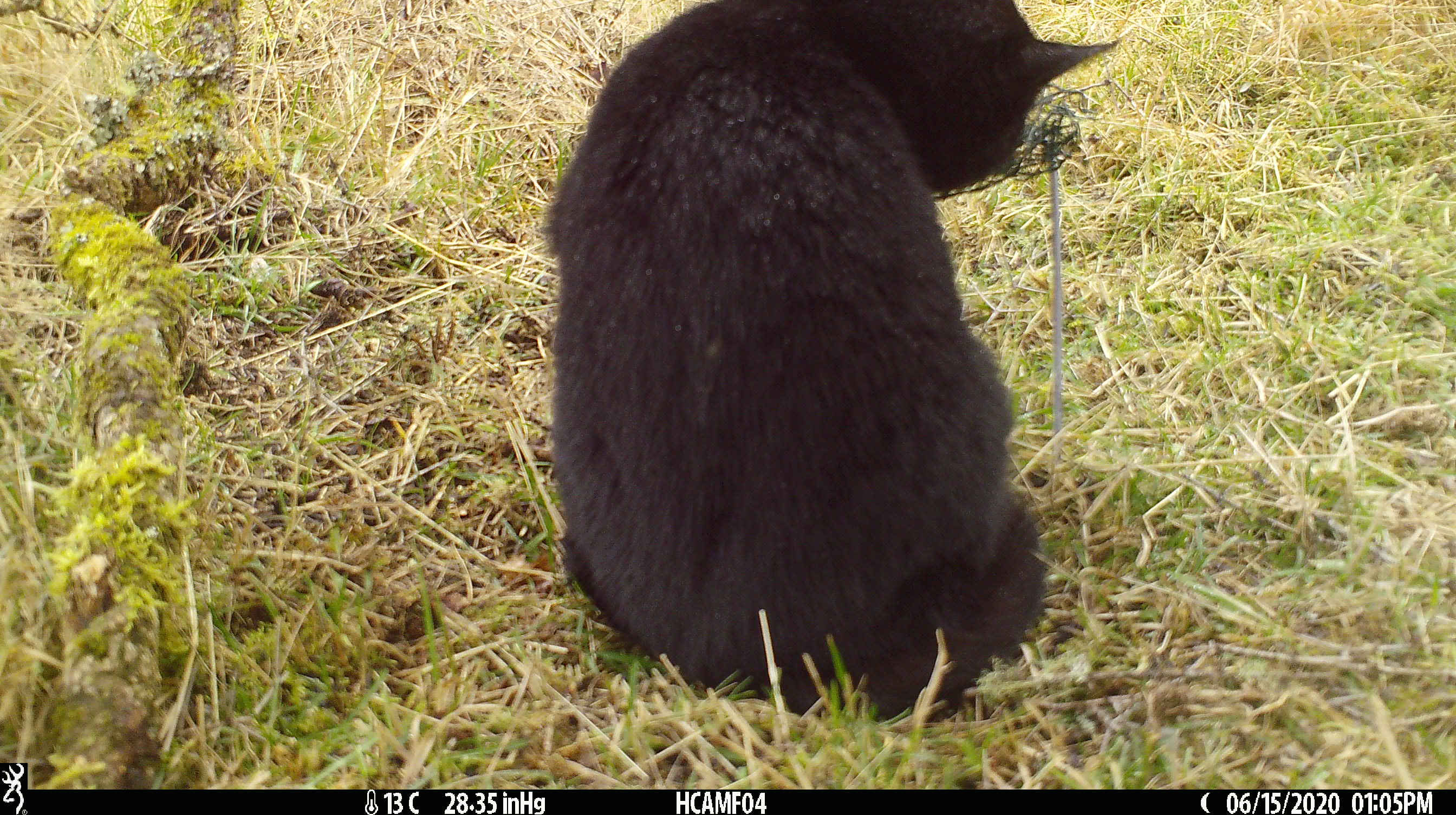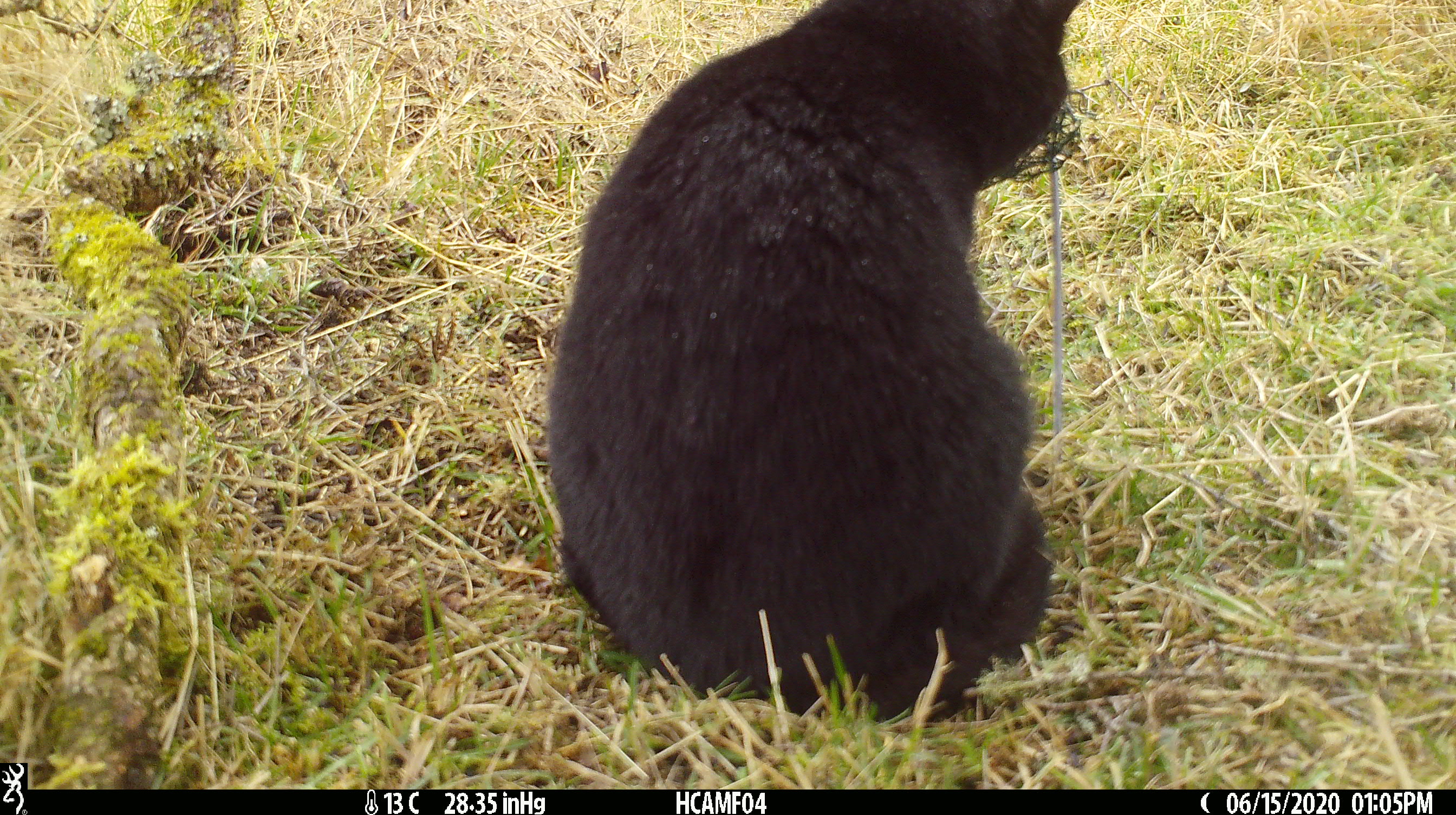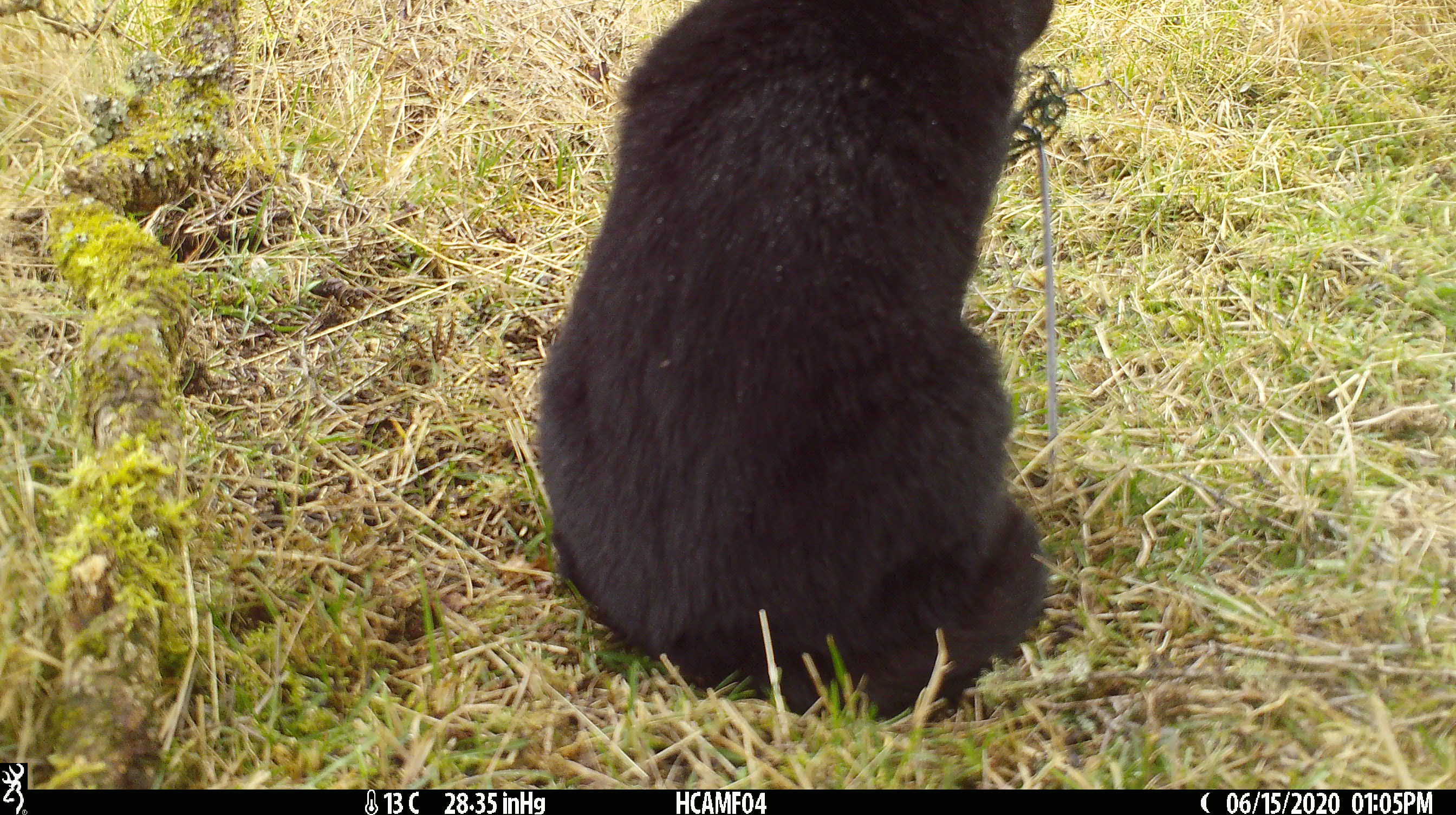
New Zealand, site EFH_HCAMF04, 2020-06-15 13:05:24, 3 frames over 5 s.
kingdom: Animalia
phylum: Chordata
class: Mammalia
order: Carnivora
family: Felidae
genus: Felis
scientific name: Felis catus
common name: domestic cat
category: cat